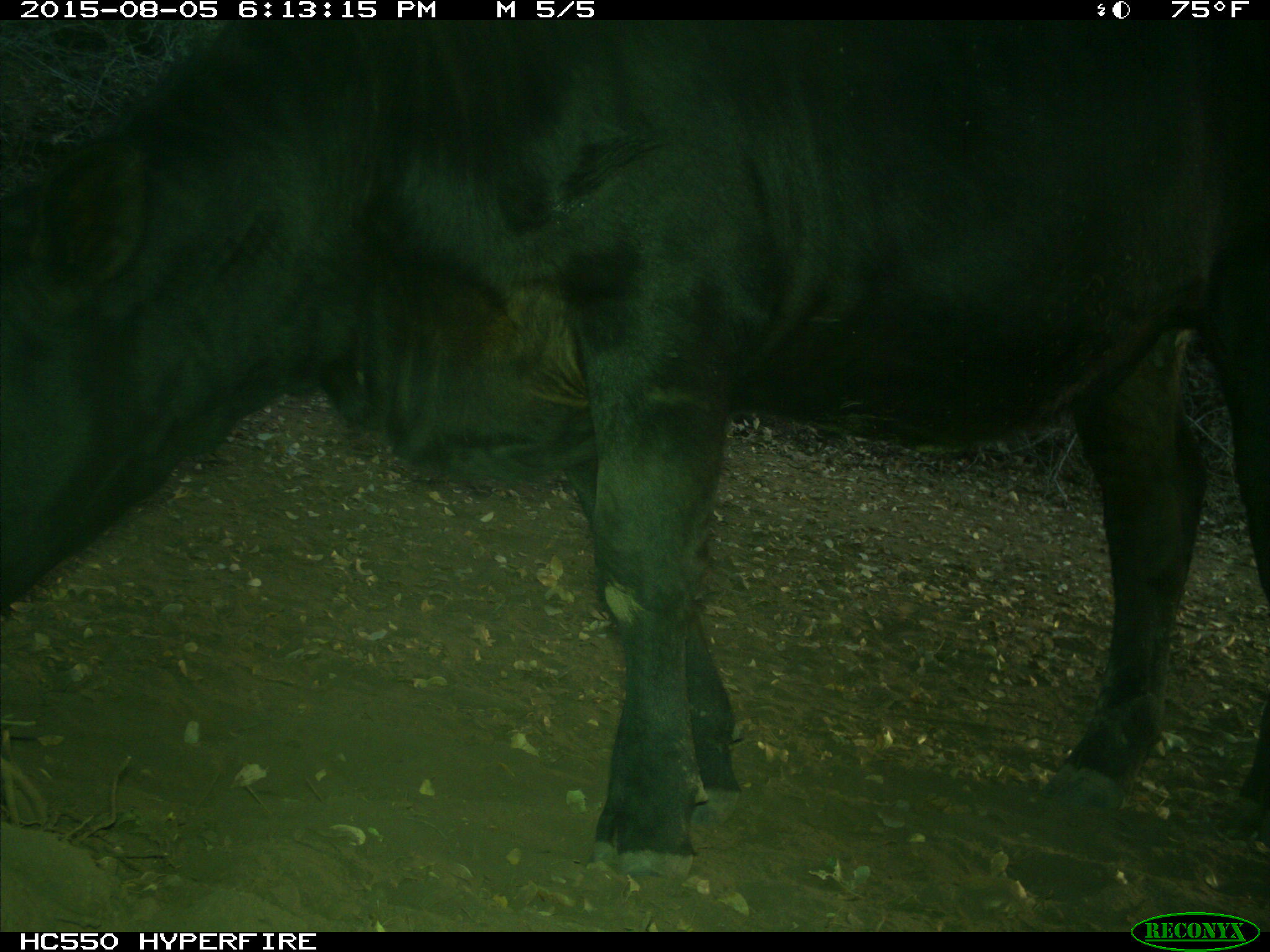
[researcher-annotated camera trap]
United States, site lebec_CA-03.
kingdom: Animalia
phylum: Chordata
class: Mammalia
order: Artiodactyla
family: Bovidae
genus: Bos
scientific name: Bos taurus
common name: domestic cow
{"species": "Bos taurus (domestic cow)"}